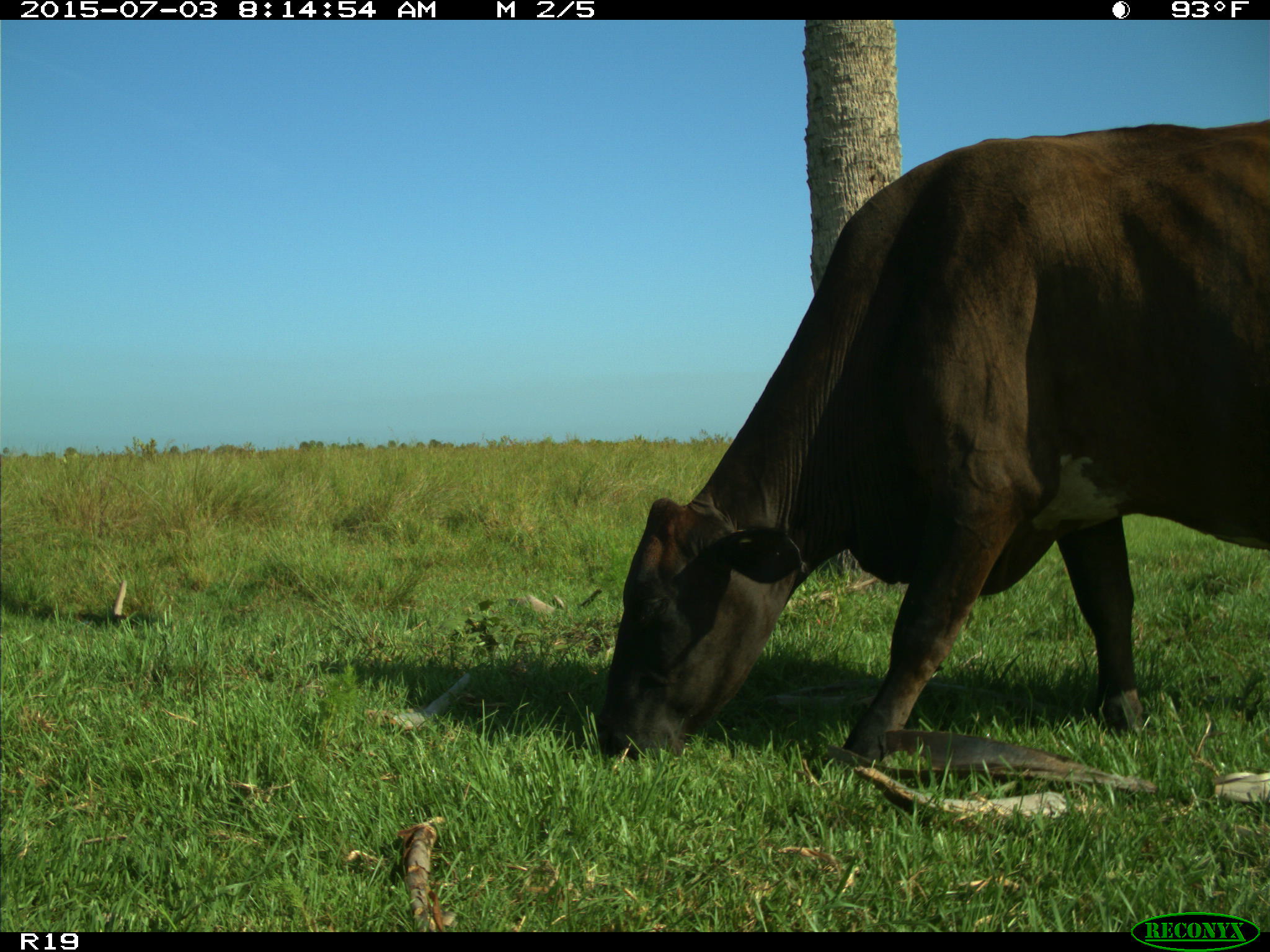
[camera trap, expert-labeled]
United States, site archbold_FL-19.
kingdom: Animalia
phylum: Chordata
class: Mammalia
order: Artiodactyla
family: Bovidae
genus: Bos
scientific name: Bos taurus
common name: domestic cow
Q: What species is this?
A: Bos taurus (domestic cow).